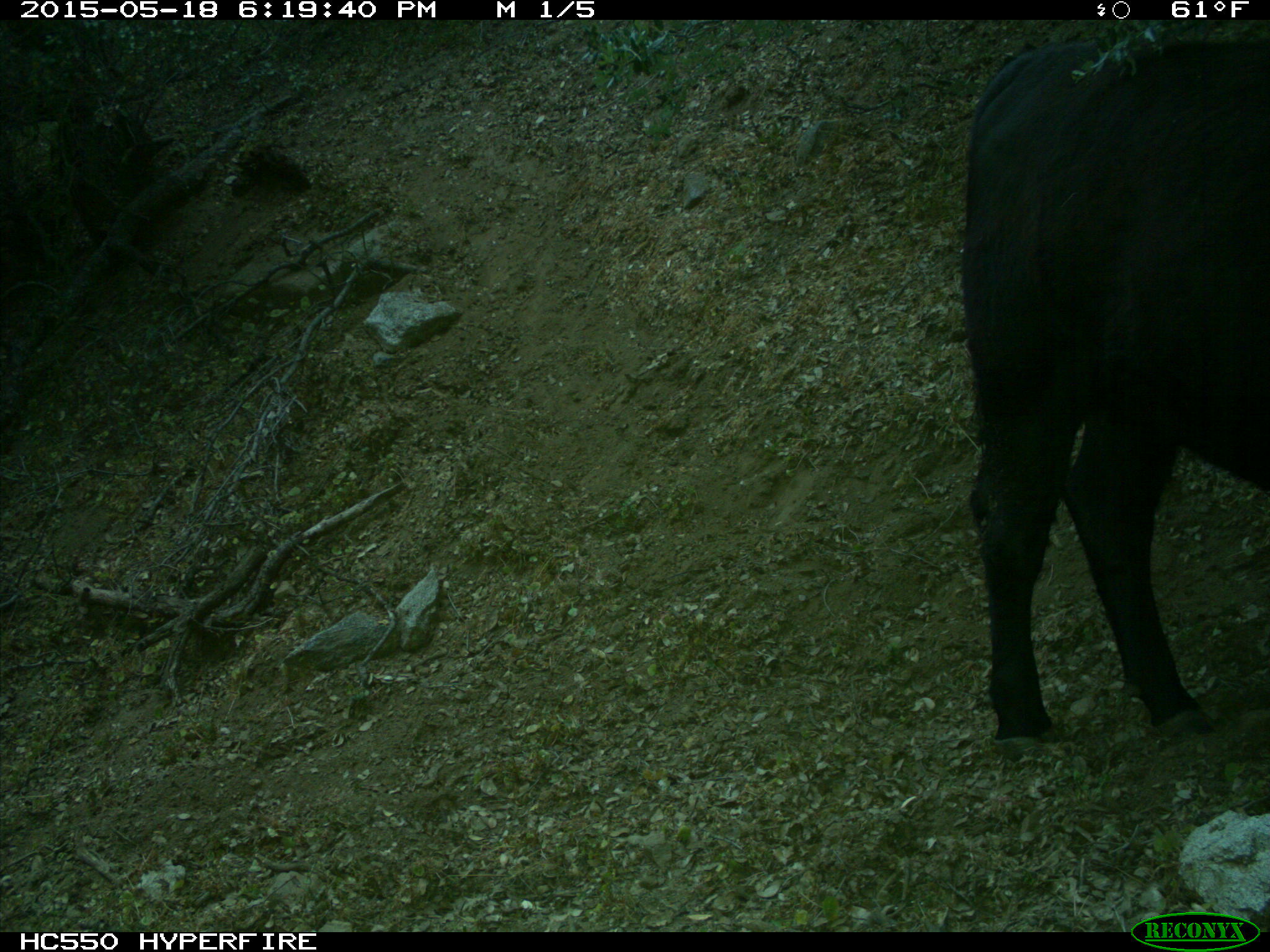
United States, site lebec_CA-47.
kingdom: Animalia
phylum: Chordata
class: Mammalia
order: Artiodactyla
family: Bovidae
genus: Bos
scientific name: Bos taurus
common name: domestic cow